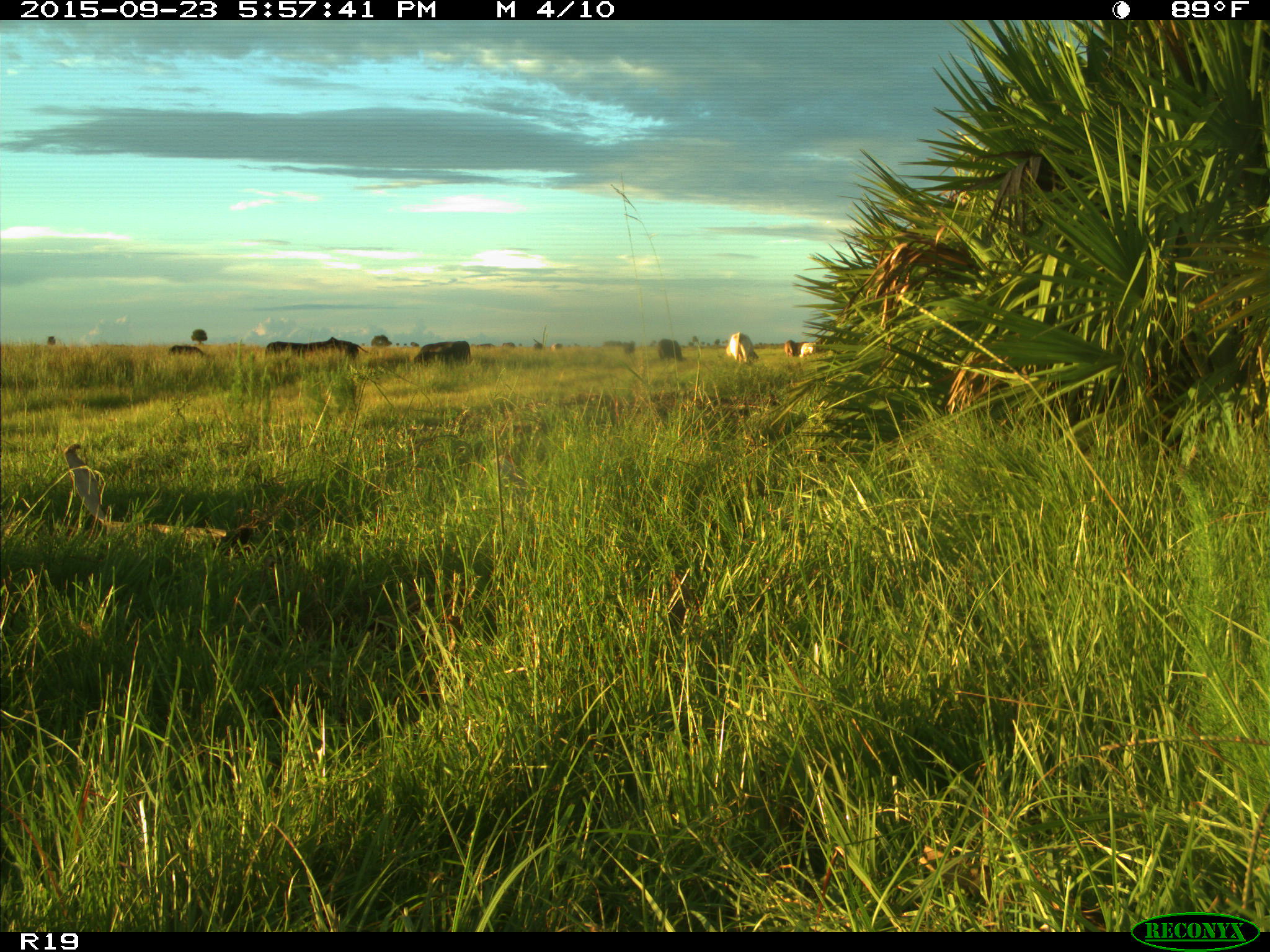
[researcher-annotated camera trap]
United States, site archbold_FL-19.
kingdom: Animalia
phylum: Chordata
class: Mammalia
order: Artiodactyla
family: Bovidae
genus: Bos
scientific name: Bos taurus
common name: domestic cow